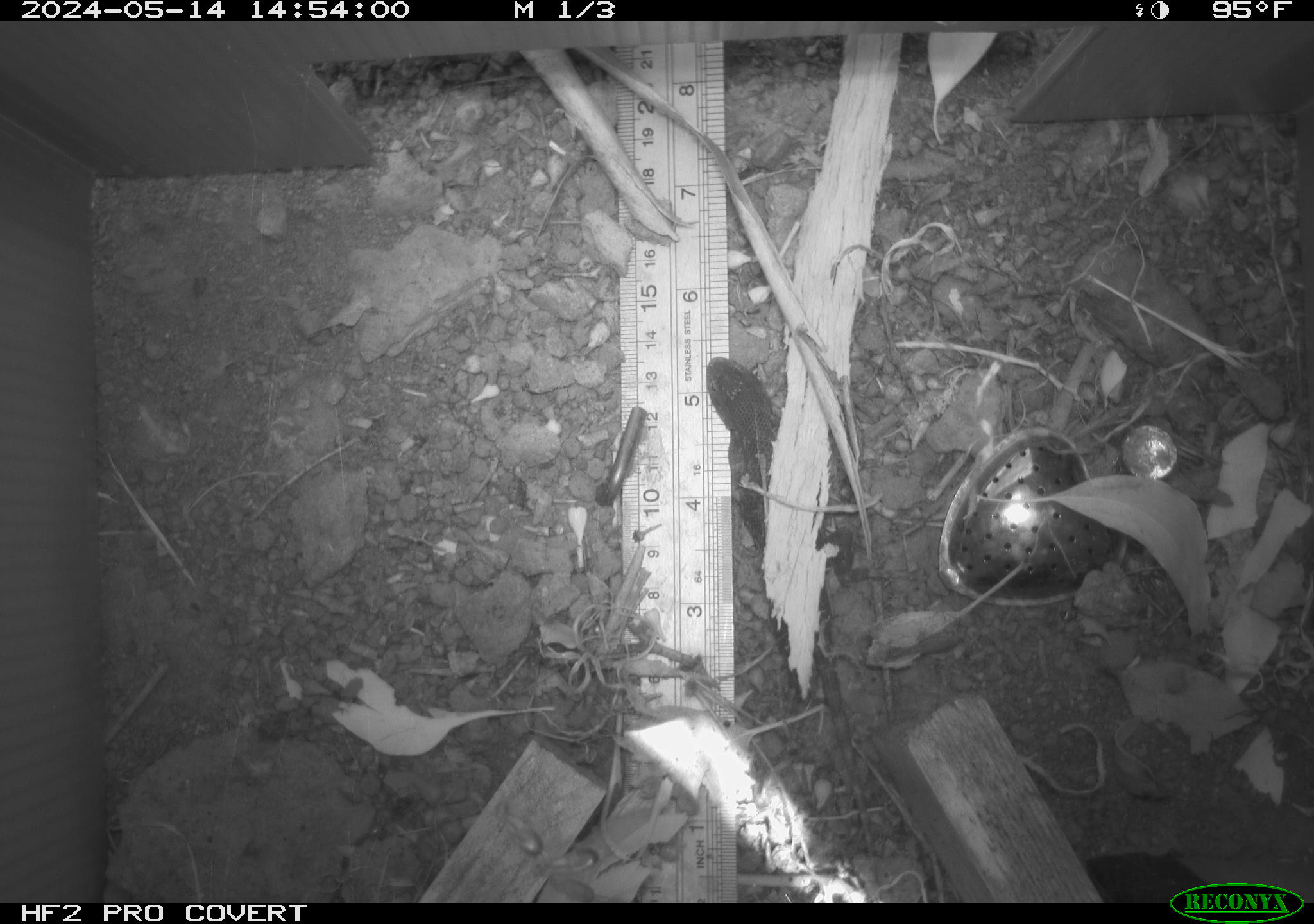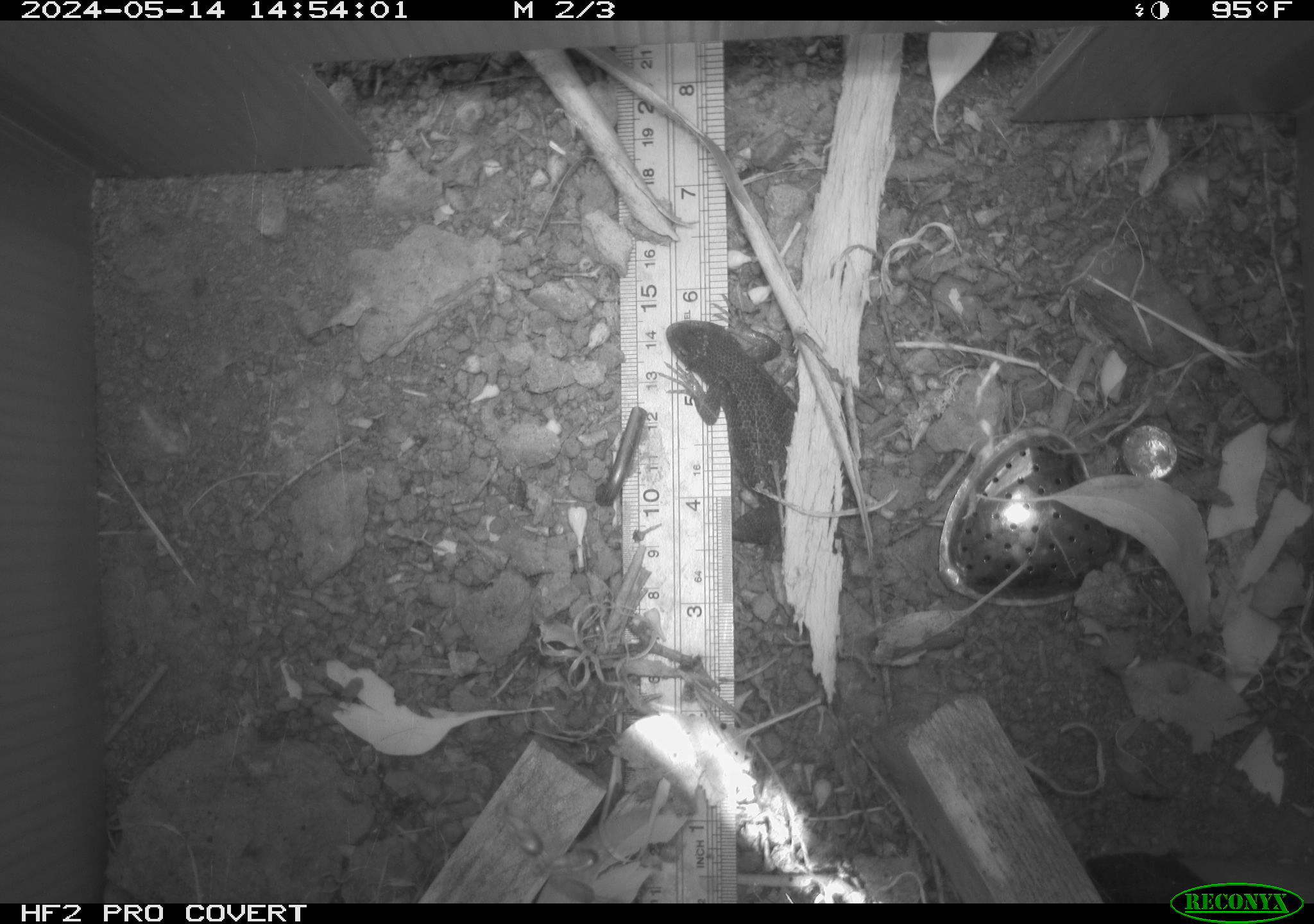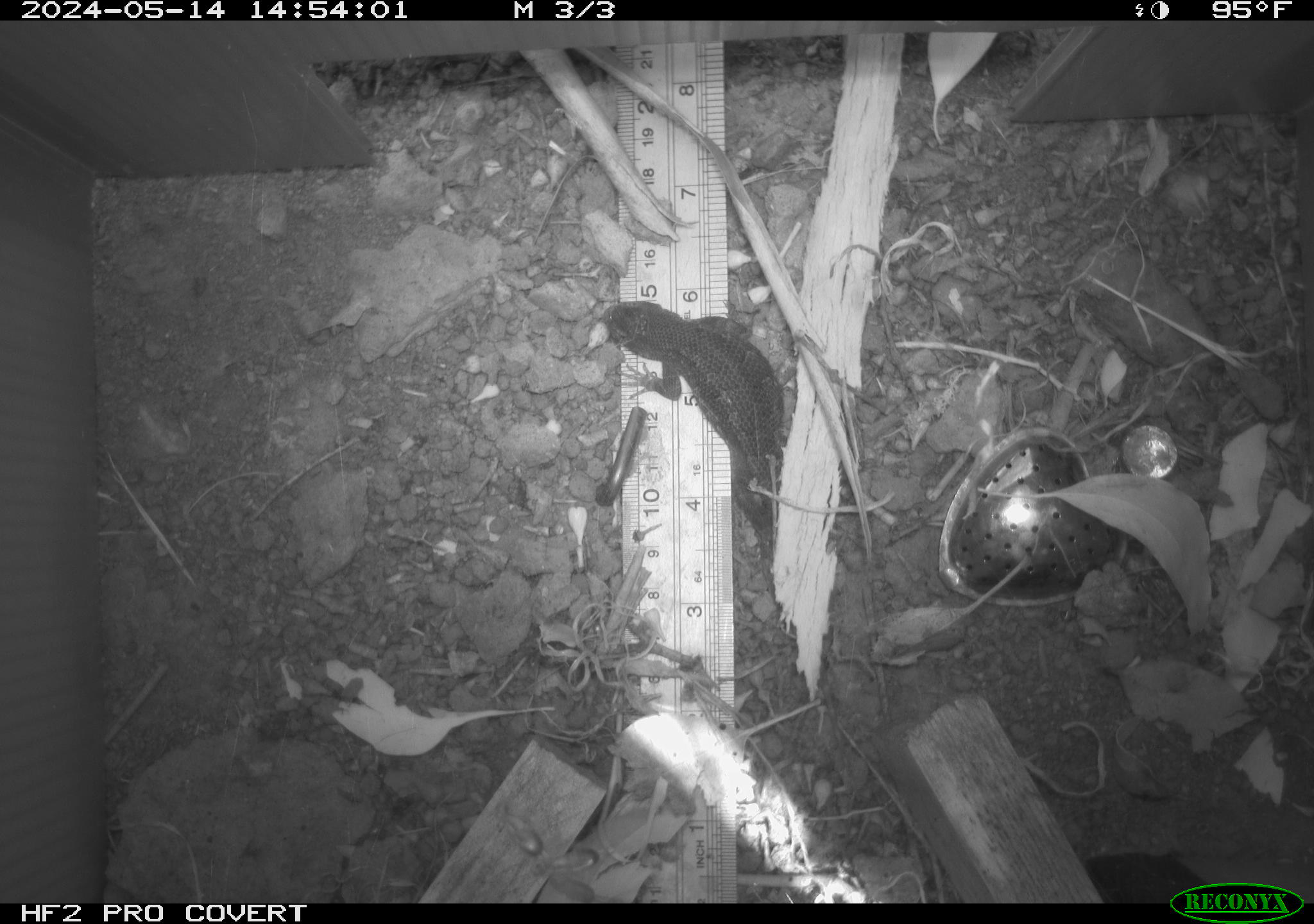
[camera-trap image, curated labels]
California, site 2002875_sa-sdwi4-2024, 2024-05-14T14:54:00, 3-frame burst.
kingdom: Animalia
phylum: Chordata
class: Reptilia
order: Squamata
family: Phrynosomatidae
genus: Sceloporus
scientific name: Sceloporus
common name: spiny lizards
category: sceloporus species